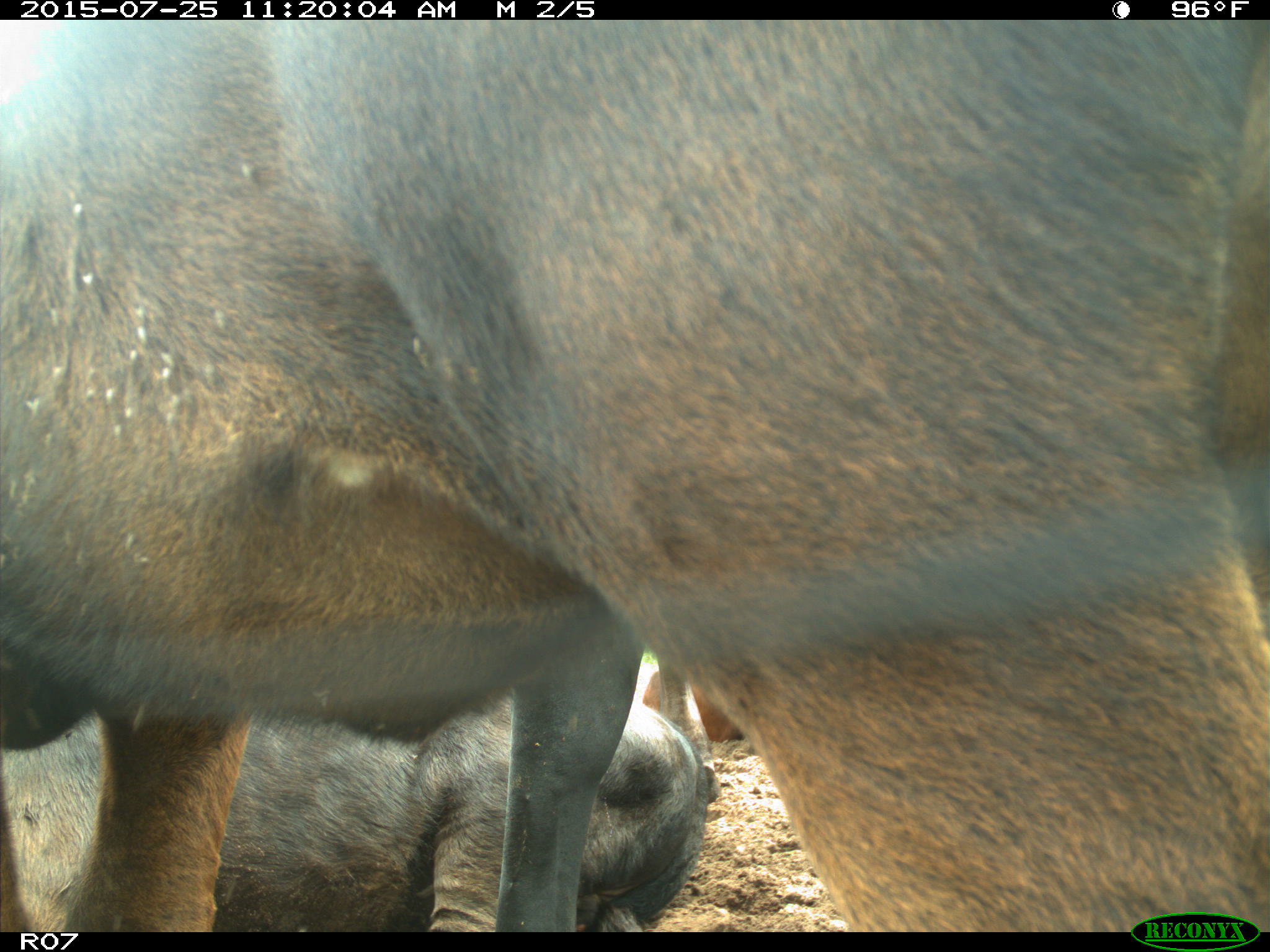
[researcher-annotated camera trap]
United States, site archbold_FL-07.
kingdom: Animalia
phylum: Chordata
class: Mammalia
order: Artiodactyla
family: Bovidae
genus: Bos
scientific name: Bos taurus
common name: domestic cow